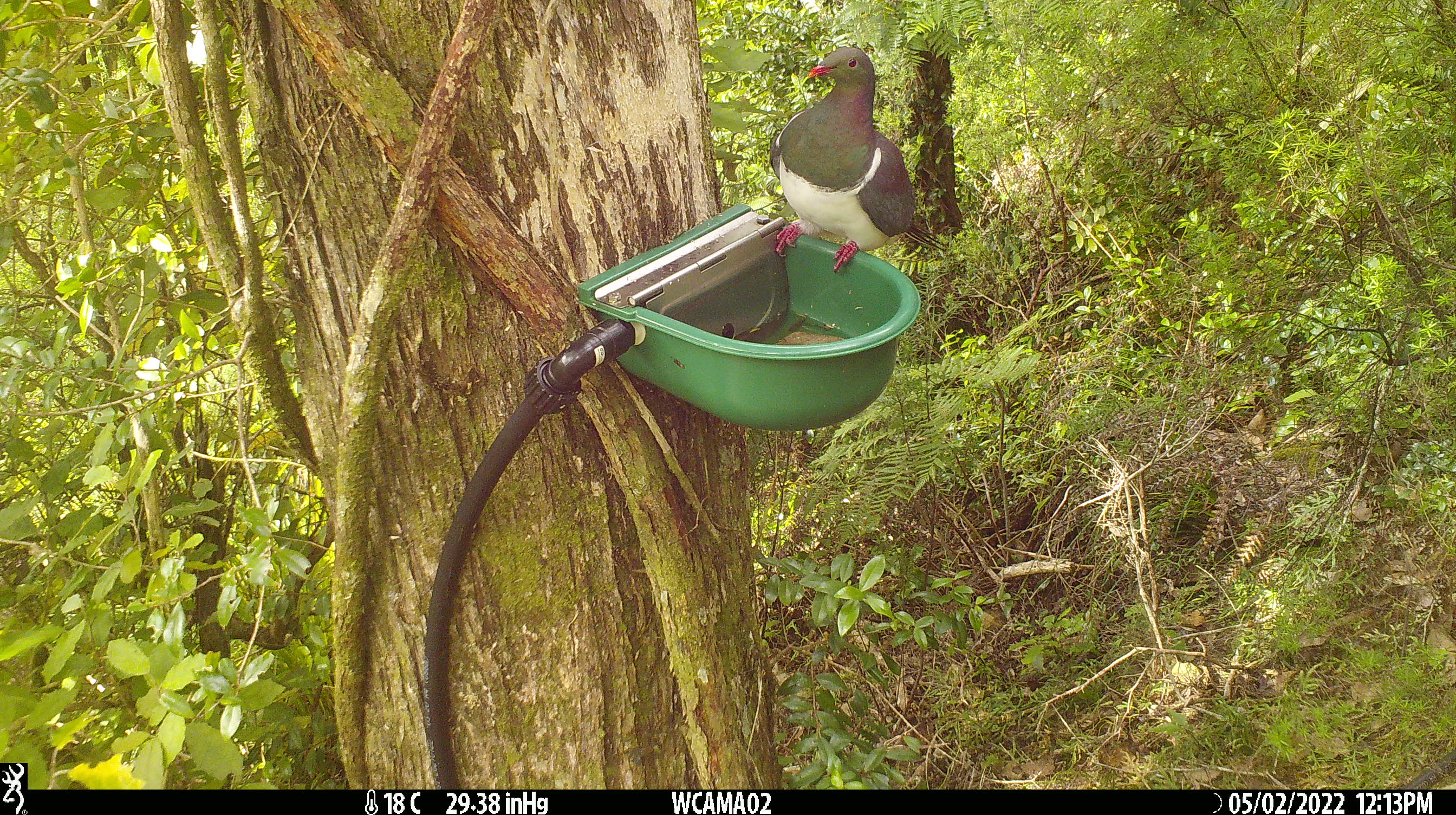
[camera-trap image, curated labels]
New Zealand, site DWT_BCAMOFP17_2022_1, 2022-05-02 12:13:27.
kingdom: Animalia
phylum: Chordata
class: Aves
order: Columbiformes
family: Columbidae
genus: Hemiphaga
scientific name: Hemiphaga novaeseelandiae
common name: new zealand pigeon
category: kereru